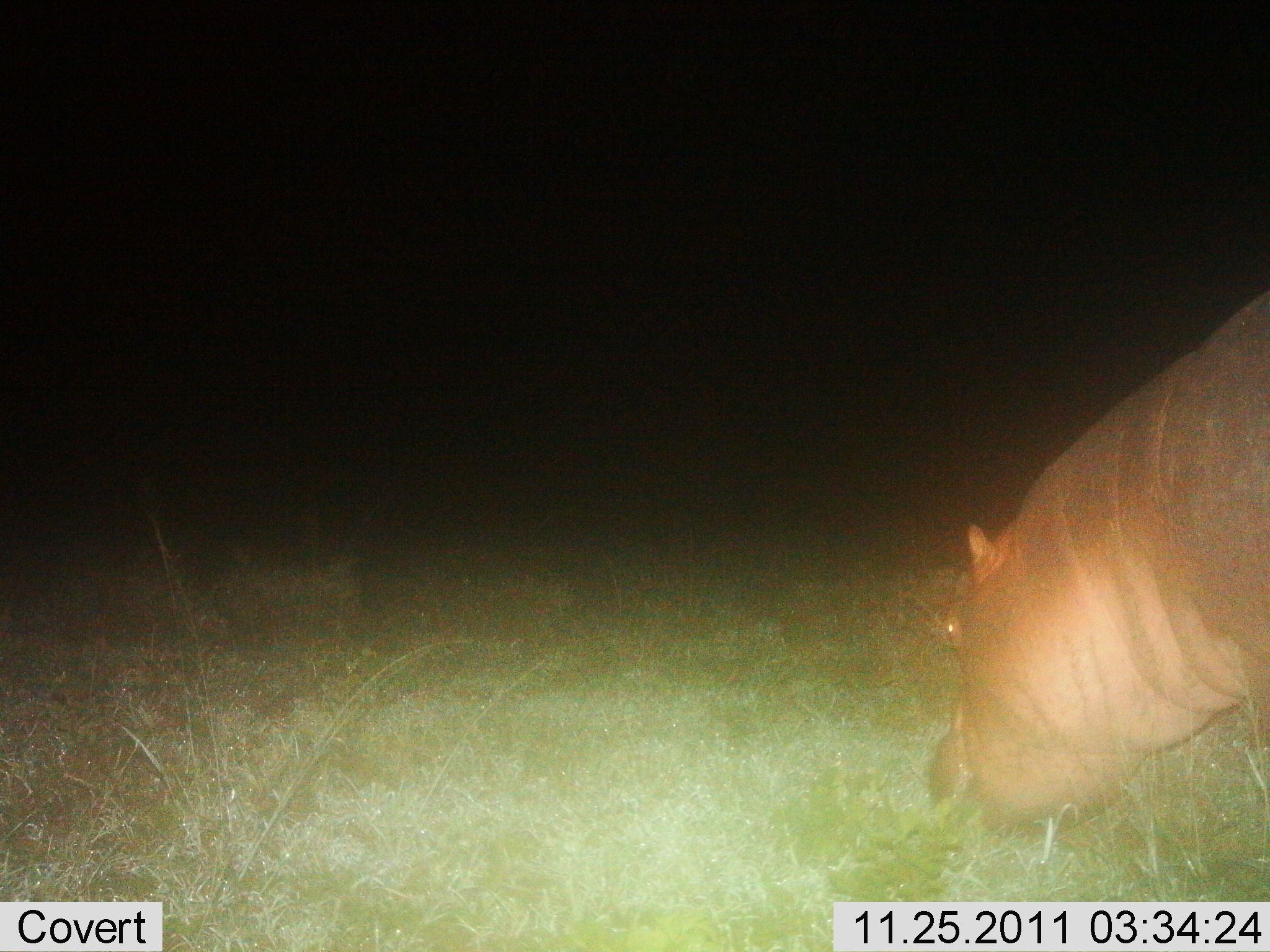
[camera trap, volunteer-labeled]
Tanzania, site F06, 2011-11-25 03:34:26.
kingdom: Animalia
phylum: Chordata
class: Mammalia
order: Artiodactyla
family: Hippopotamidae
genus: Hippopotamus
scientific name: Hippopotamus amphibius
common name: hippopotamus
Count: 1.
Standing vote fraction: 36%.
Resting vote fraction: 0%.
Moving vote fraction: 0%.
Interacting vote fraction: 0%.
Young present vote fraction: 0%.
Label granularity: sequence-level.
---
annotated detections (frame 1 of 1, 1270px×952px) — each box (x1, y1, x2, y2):
animal: (920, 286, 1270, 848)